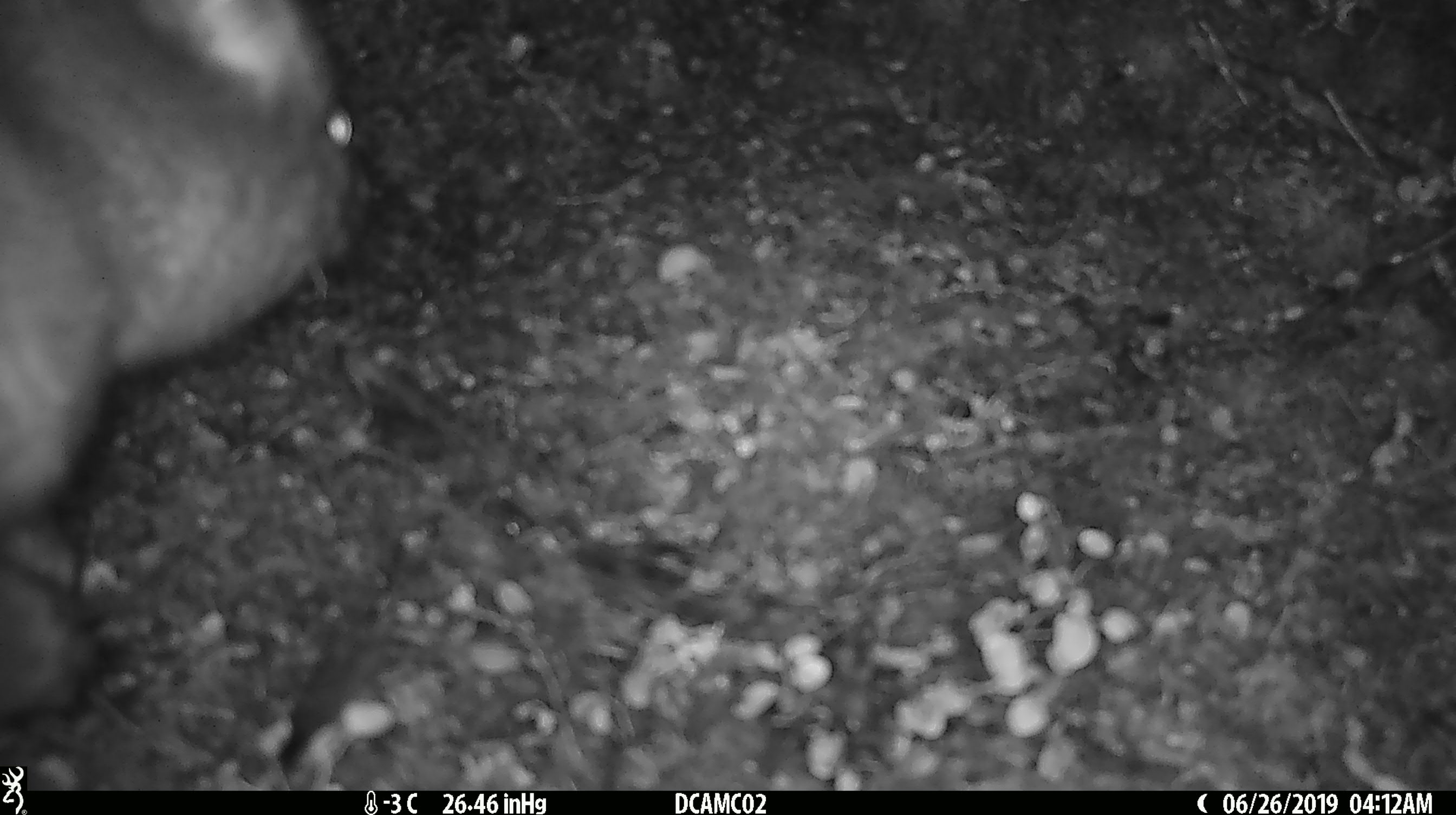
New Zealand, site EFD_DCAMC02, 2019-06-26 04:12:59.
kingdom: Animalia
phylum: Chordata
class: Mammalia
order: Diprotodontia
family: Phalangeridae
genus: Trichosurus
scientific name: Trichosurus vulpecula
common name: common brushtail possum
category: possum